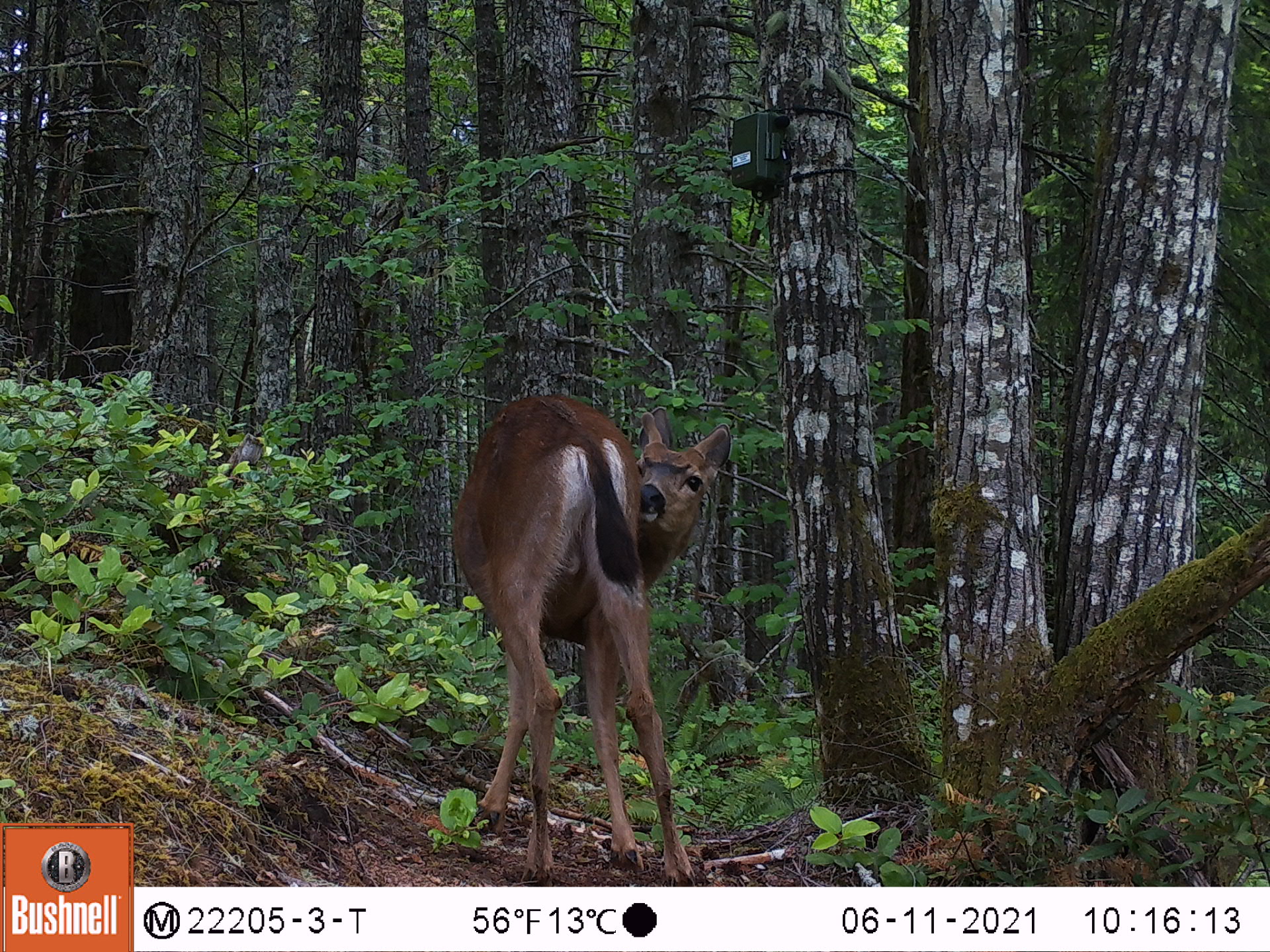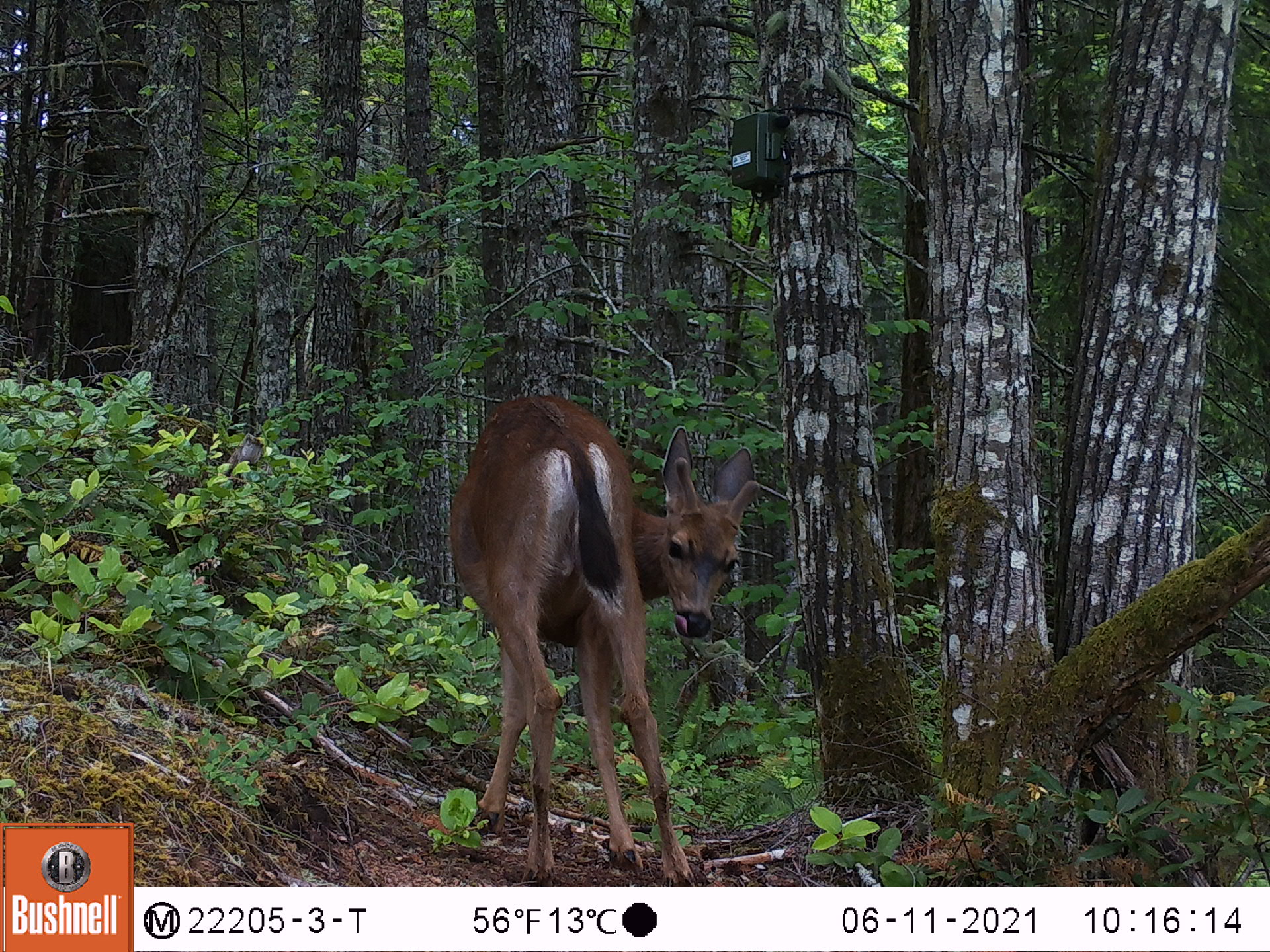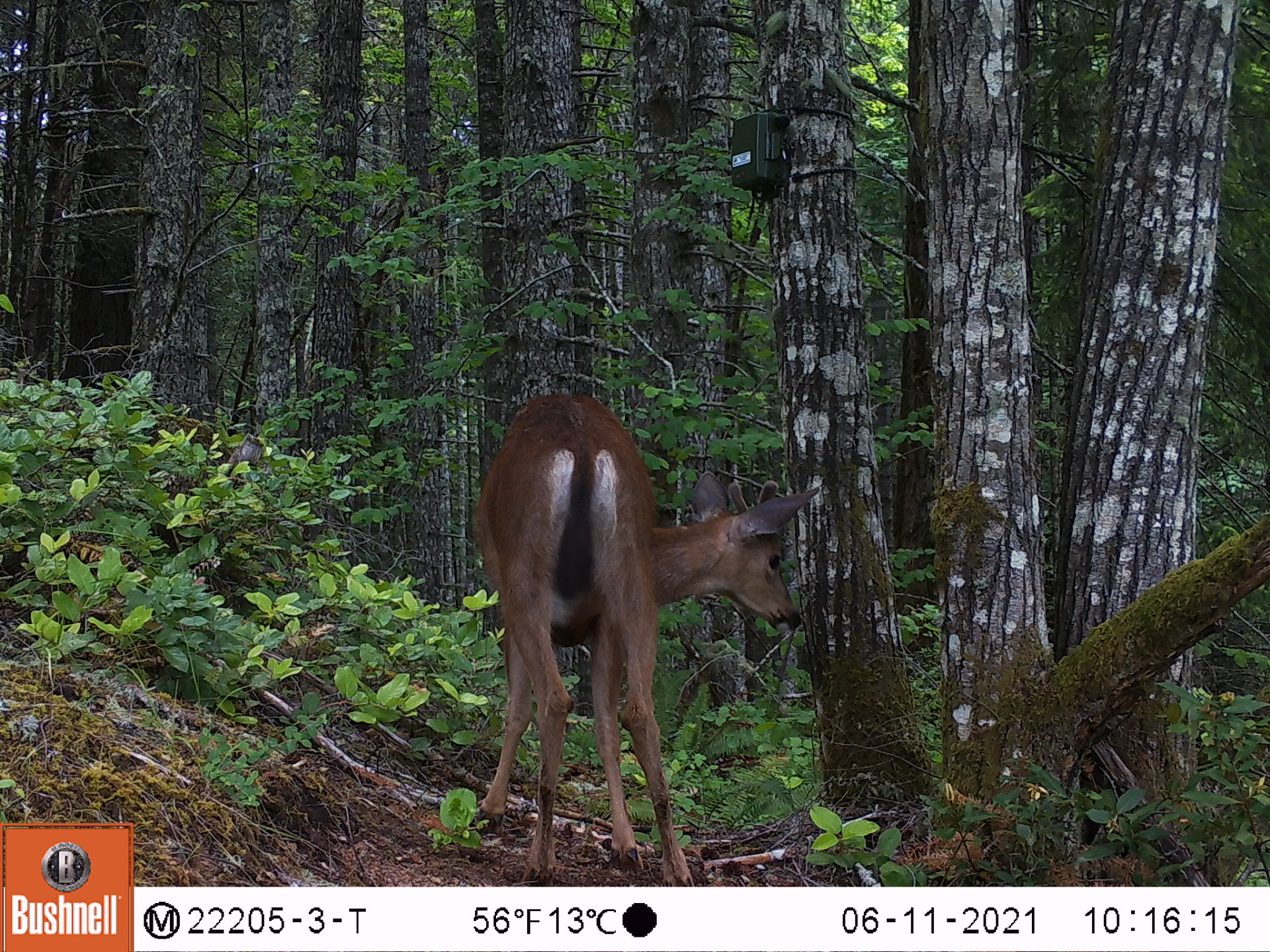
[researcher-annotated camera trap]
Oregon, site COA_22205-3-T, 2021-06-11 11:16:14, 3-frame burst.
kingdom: Animalia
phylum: Chordata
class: Mammalia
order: Artiodactyla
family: Cervidae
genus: Odocoileus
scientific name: Odocoileus hemionus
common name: black-tailed deer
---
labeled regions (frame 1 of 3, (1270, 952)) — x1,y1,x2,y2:
black-tailed deer: 429,382,761,885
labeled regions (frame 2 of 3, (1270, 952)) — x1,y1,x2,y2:
black-tailed deer: 430,373,780,883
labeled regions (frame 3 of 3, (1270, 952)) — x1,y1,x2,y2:
black-tailed deer: 436,381,837,885